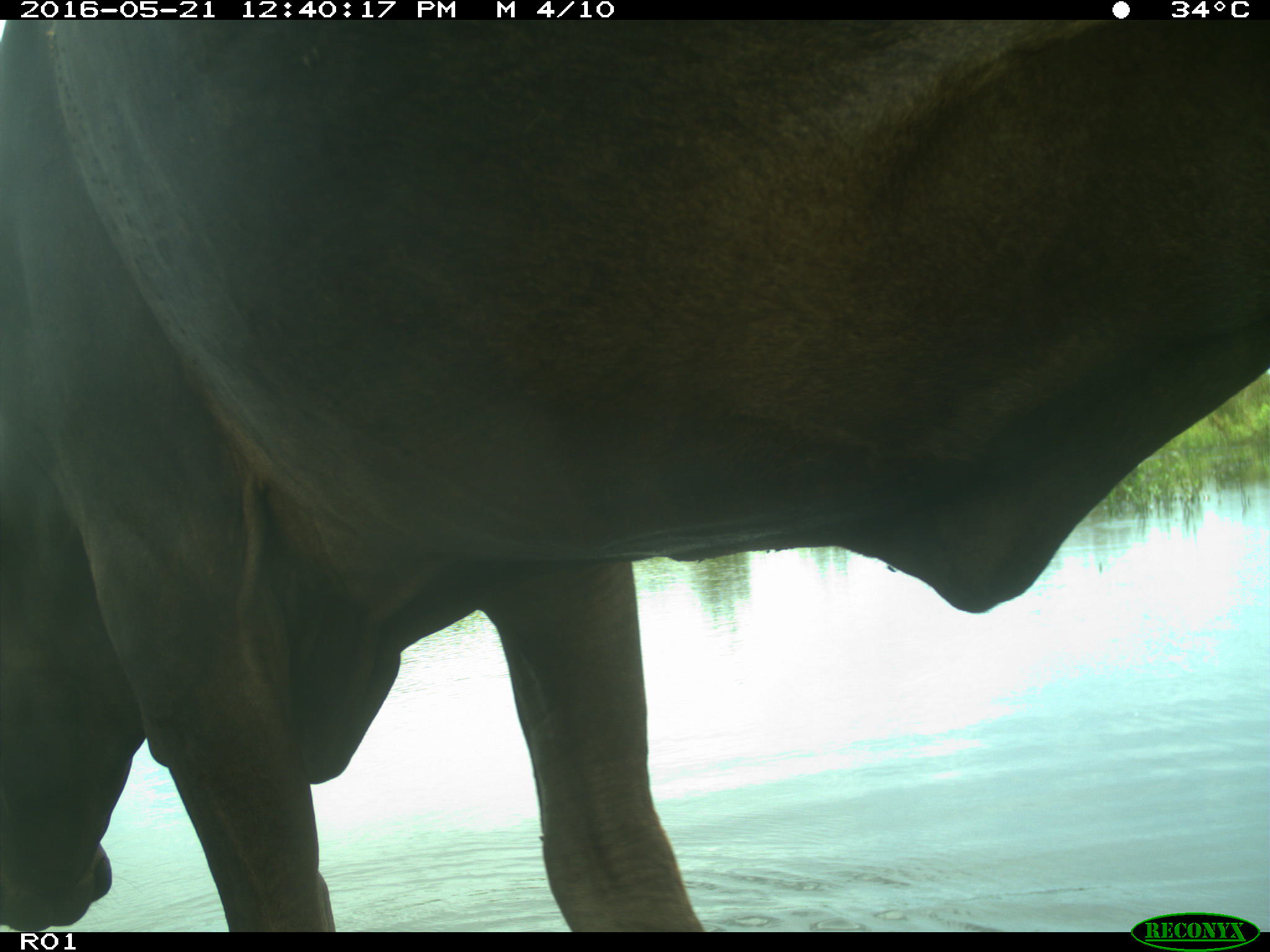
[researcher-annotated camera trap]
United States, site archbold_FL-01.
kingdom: Animalia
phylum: Chordata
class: Mammalia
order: Artiodactyla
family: Bovidae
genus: Bos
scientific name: Bos taurus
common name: domestic cow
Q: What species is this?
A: Bos taurus (domestic cow).